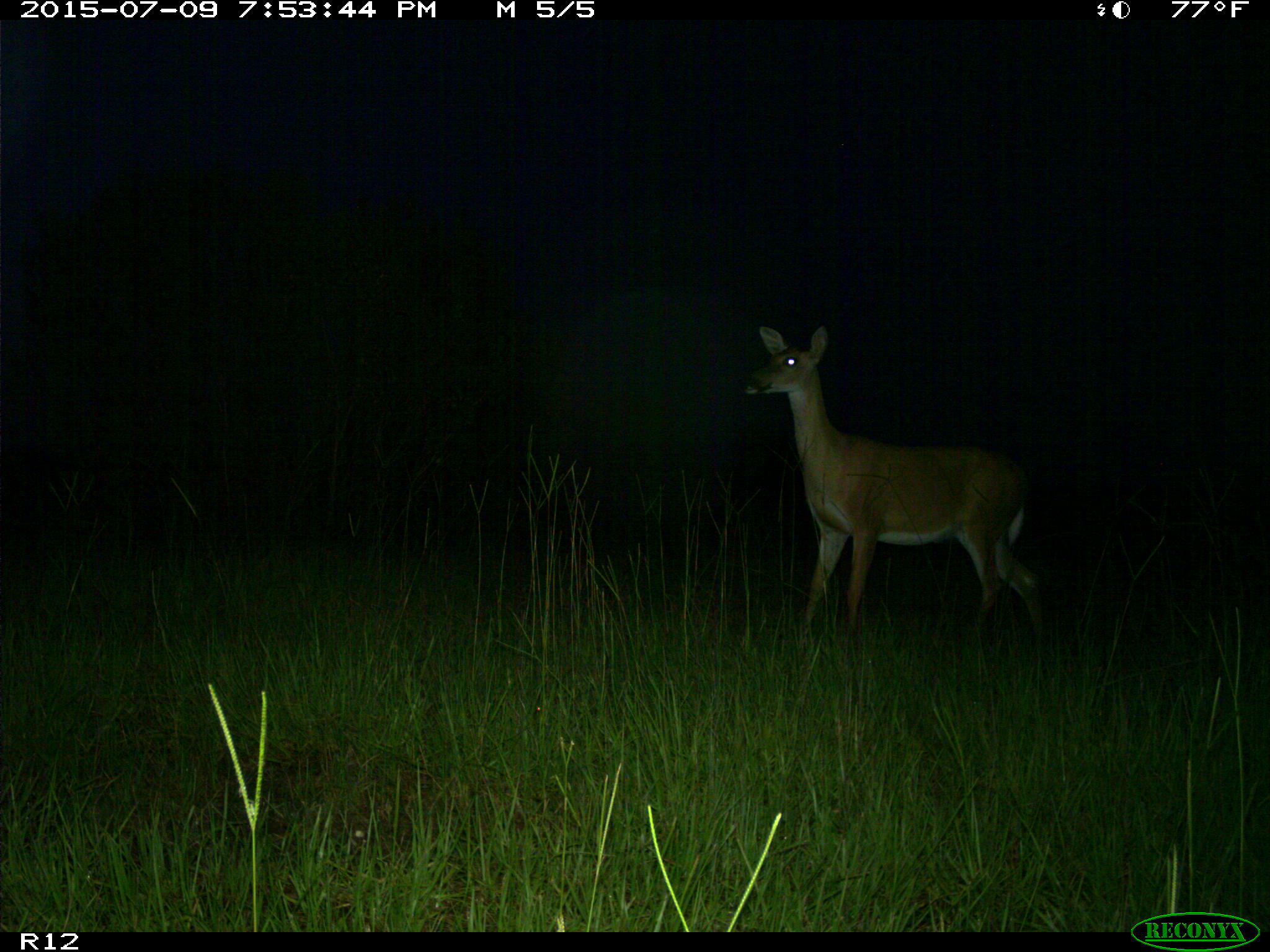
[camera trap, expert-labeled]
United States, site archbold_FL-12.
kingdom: Animalia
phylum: Chordata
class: Mammalia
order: Artiodactyla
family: Cervidae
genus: Odocoileus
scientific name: Odocoileus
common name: deer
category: unidentified deer